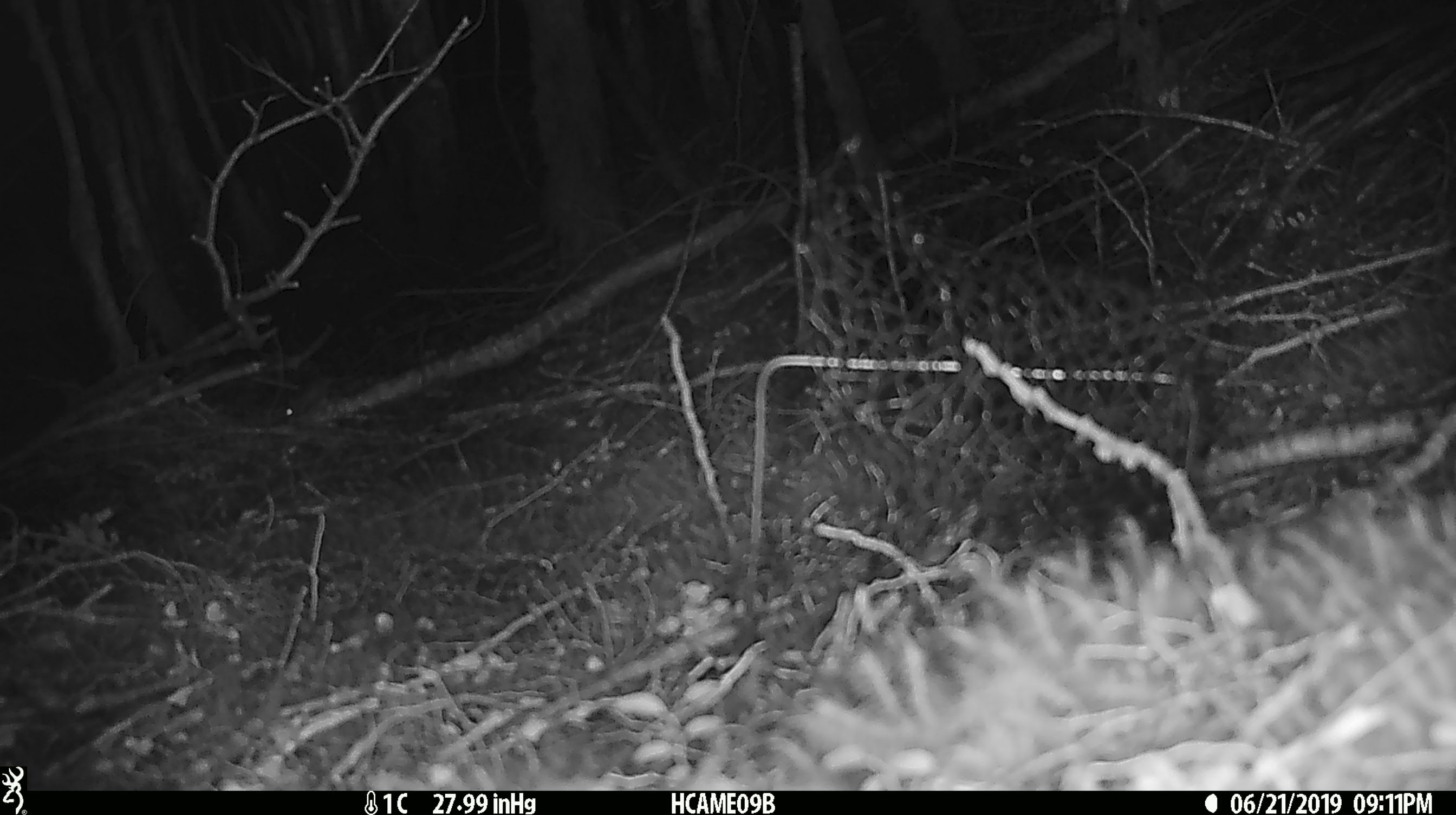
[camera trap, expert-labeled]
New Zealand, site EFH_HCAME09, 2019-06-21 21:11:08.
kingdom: Animalia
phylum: Chordata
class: Mammalia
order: Rodentia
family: Muridae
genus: Mus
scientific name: Mus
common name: mouse